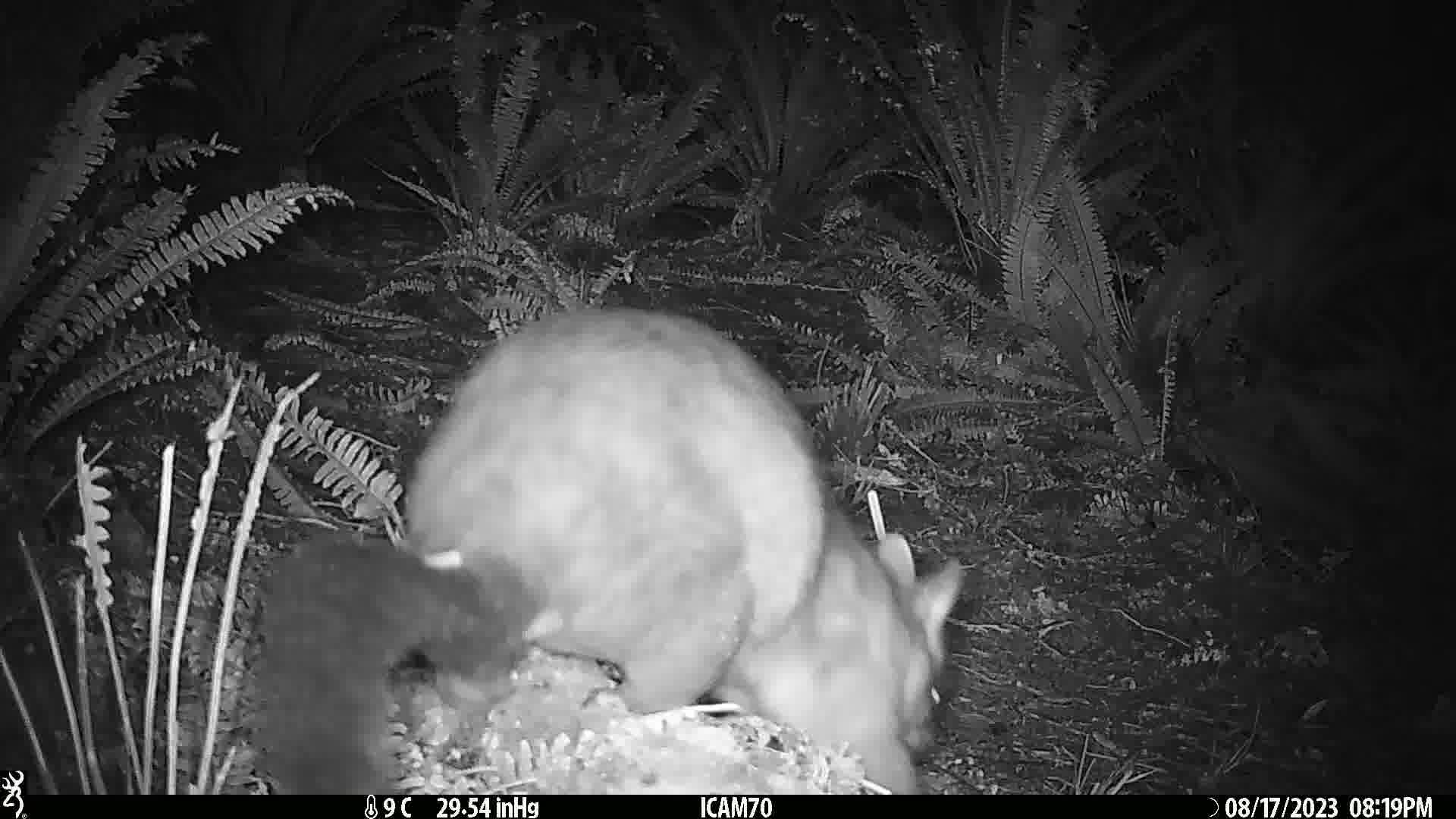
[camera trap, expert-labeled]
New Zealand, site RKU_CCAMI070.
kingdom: Animalia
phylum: Chordata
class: Mammalia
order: Diprotodontia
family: Phalangeridae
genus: Trichosurus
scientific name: Trichosurus vulpecula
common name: common brushtail possum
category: possum